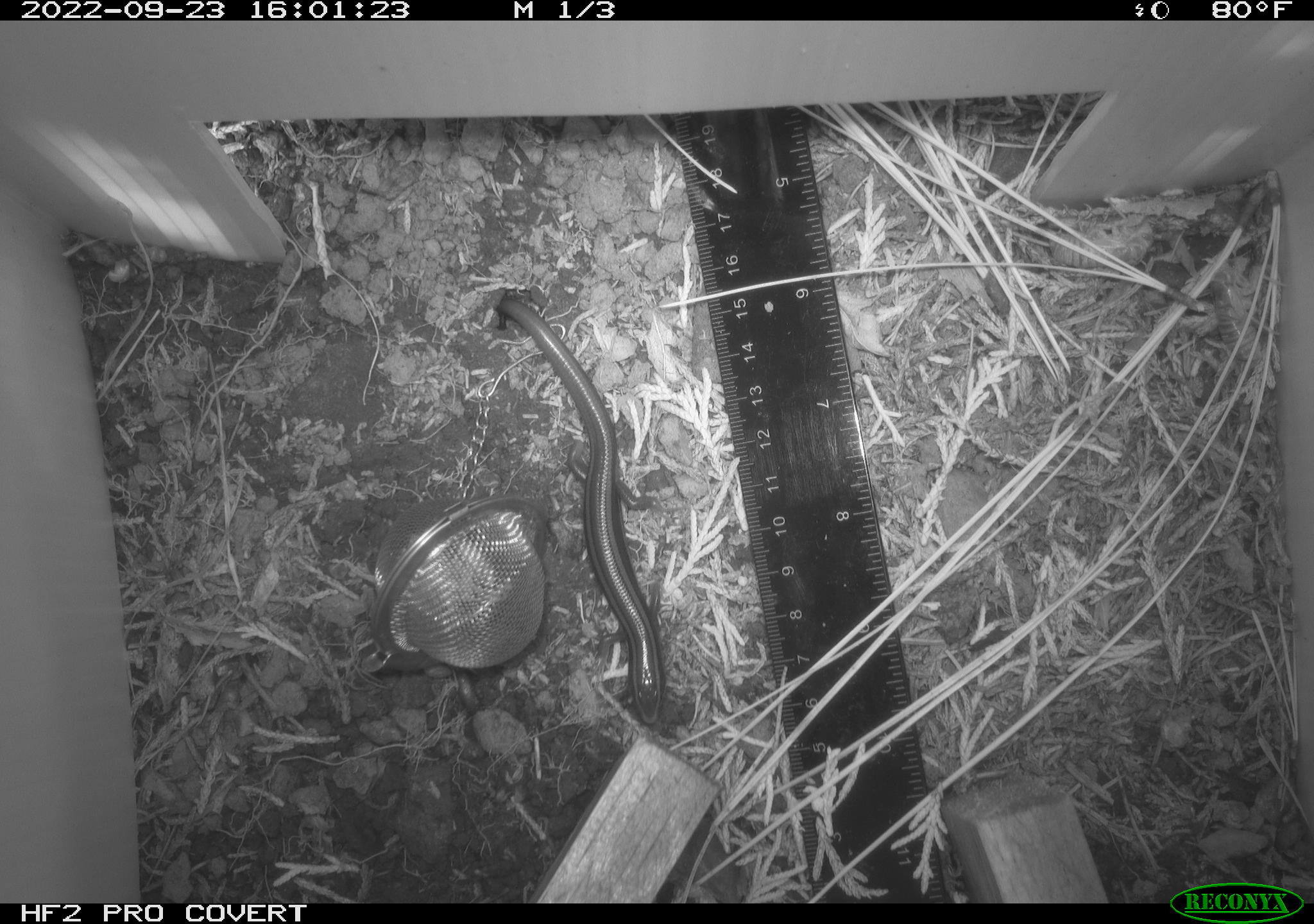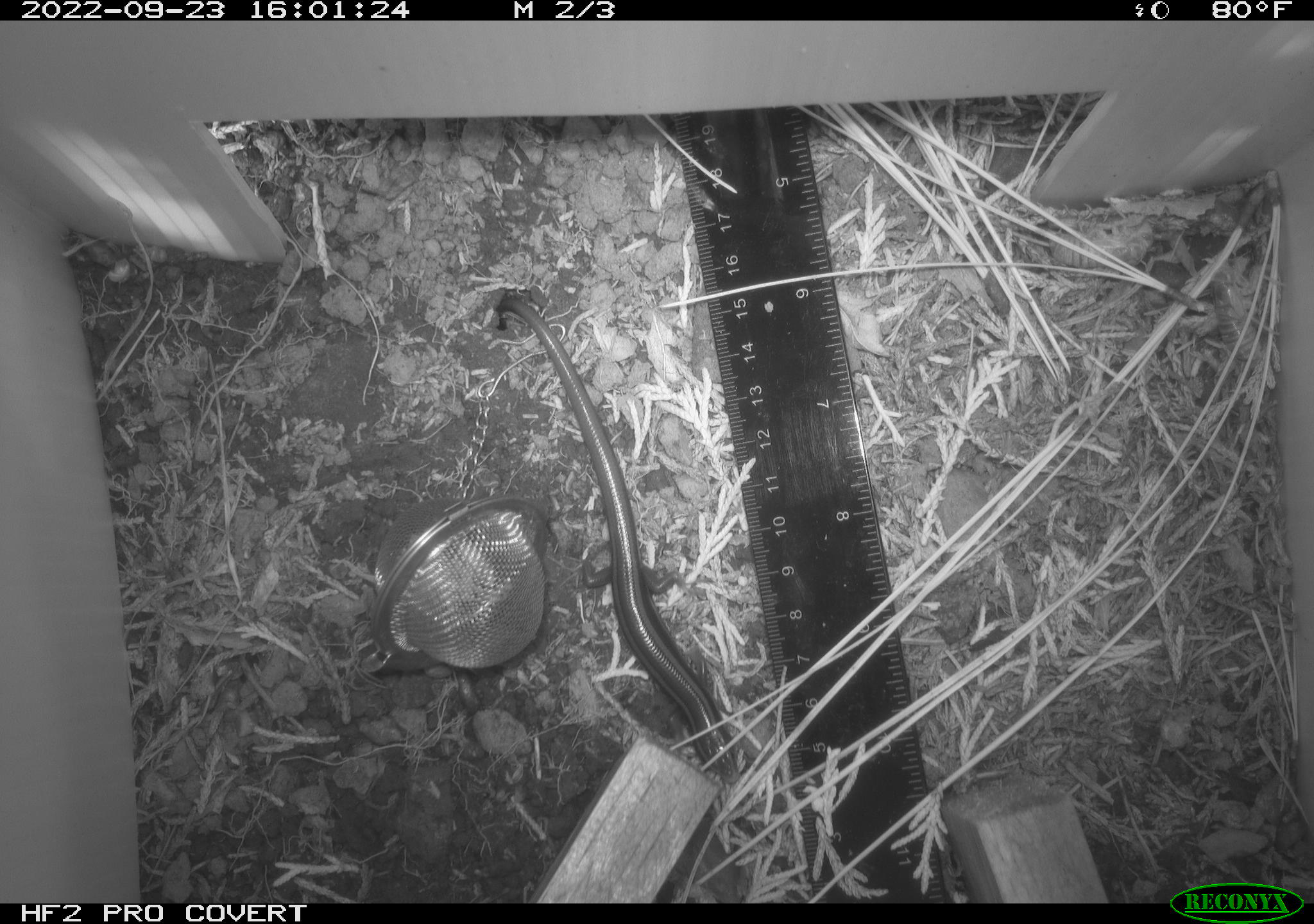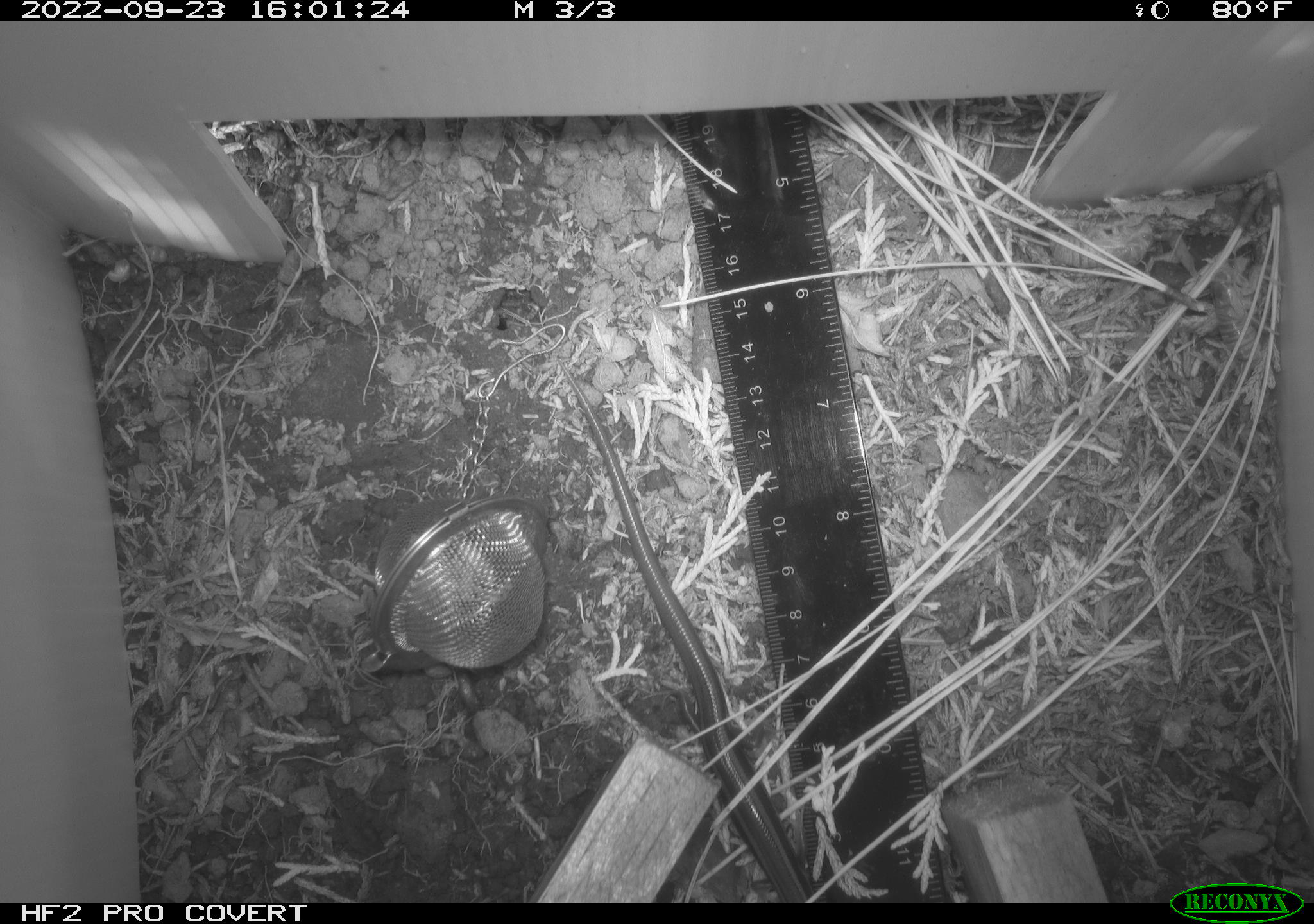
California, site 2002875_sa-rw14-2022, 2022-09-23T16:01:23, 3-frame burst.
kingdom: Animalia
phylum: Chordata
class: Reptilia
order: Squamata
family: Scincidae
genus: Plestiodon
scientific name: Plestiodon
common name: blue-tailed skinks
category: plestiodon species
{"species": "plestiodon species (blue-tailed skinks) (Plestiodon)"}